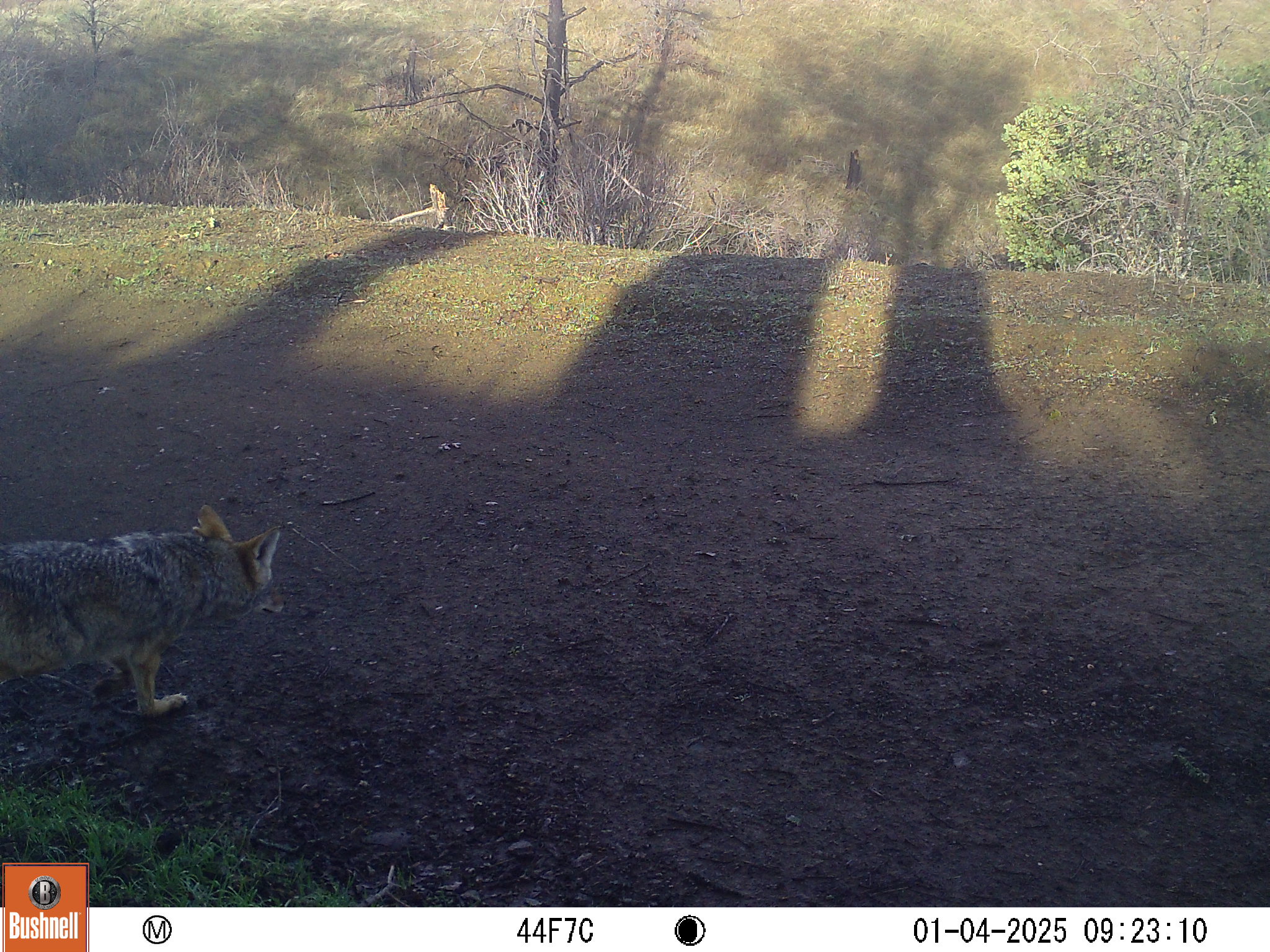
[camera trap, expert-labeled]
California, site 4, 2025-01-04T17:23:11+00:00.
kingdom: Animalia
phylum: Chordata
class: Mammalia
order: Carnivora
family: Canidae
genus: Canis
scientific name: Canis latrans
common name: coyote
Coyote (Canis latrans).